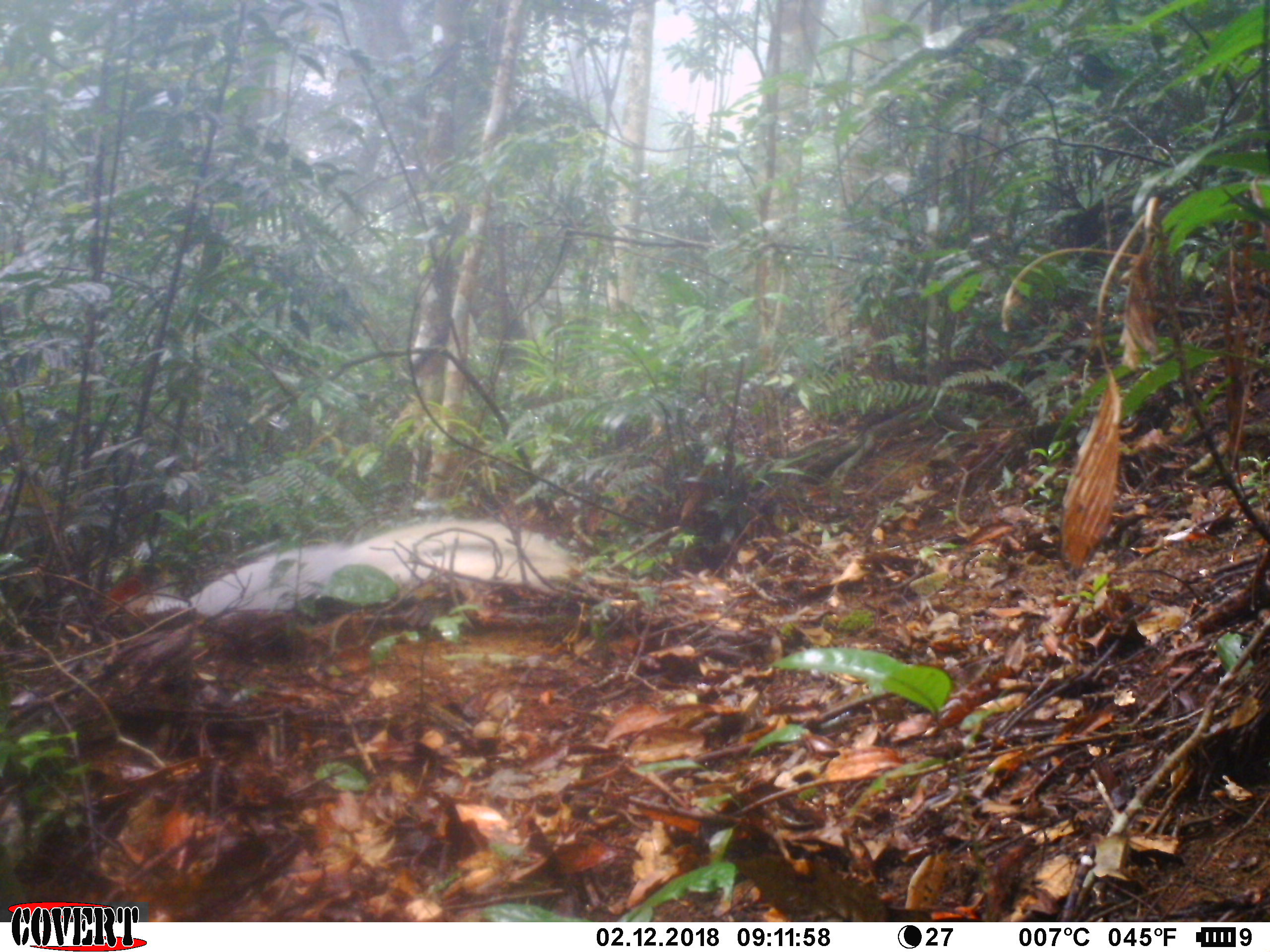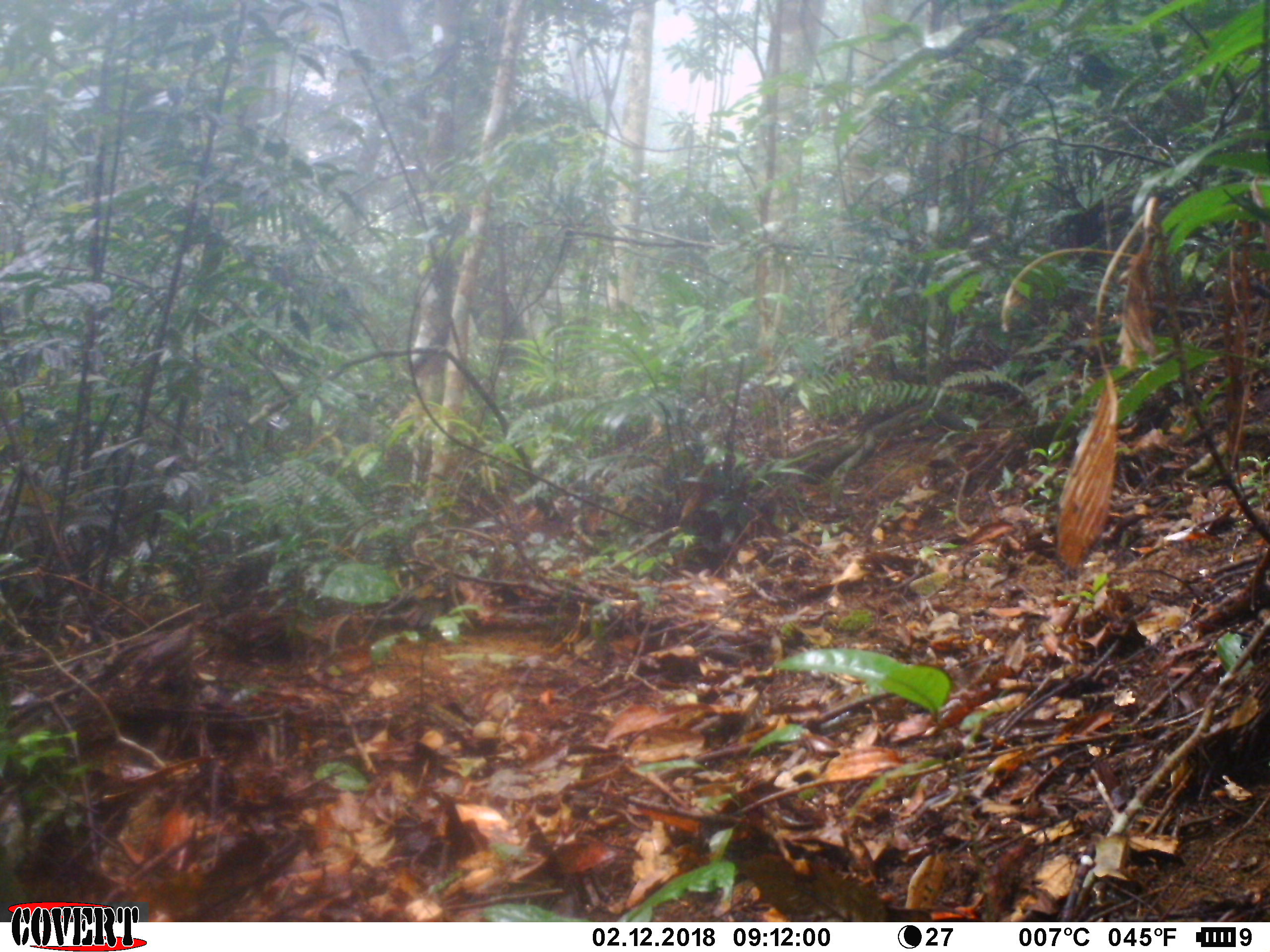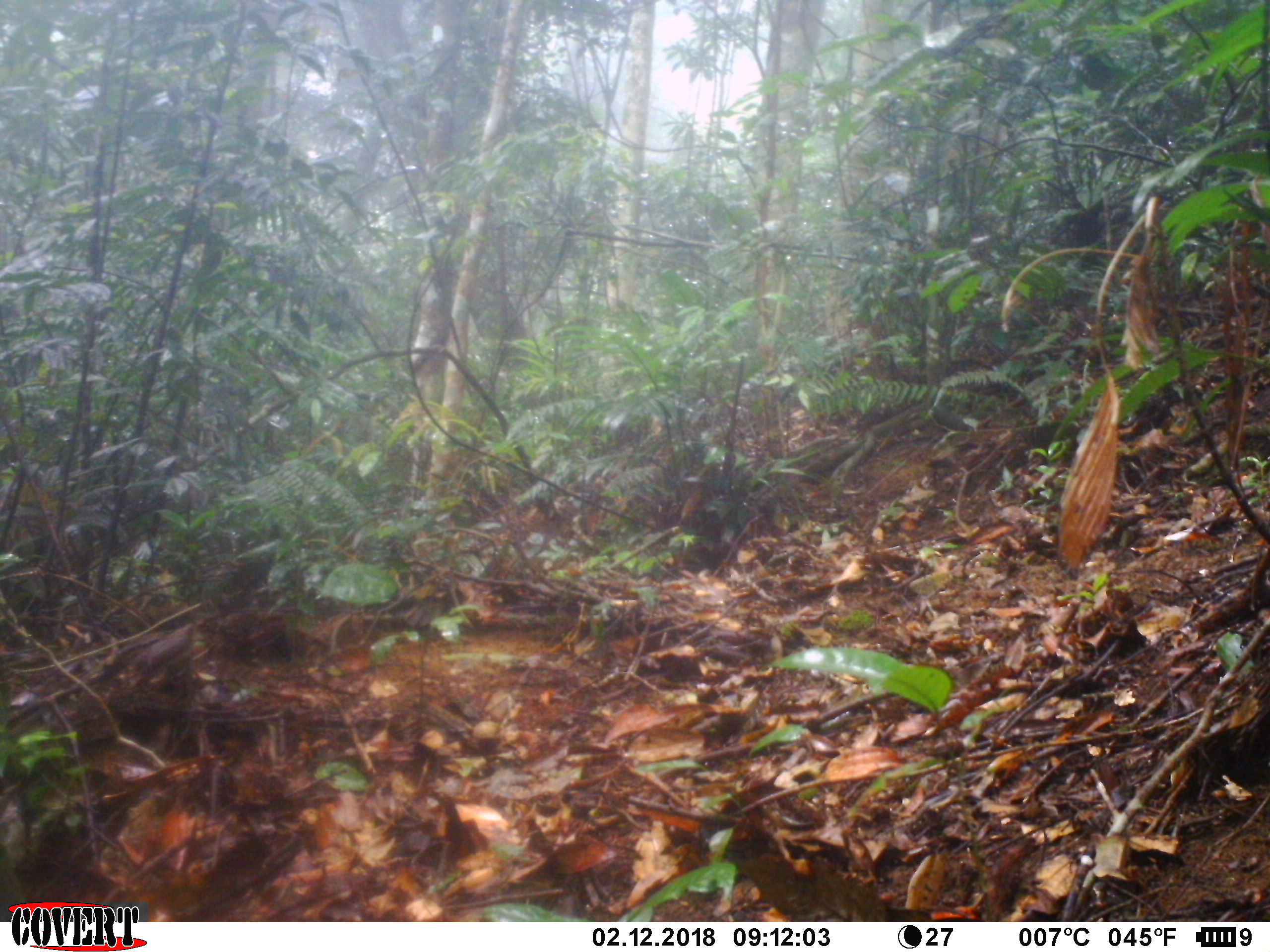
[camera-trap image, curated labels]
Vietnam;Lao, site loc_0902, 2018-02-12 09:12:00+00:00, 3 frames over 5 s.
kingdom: Animalia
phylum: Chordata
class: Aves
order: Galliformes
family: Phasianidae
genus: Lophura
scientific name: Lophura nycthemera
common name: silver pheasant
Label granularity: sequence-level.